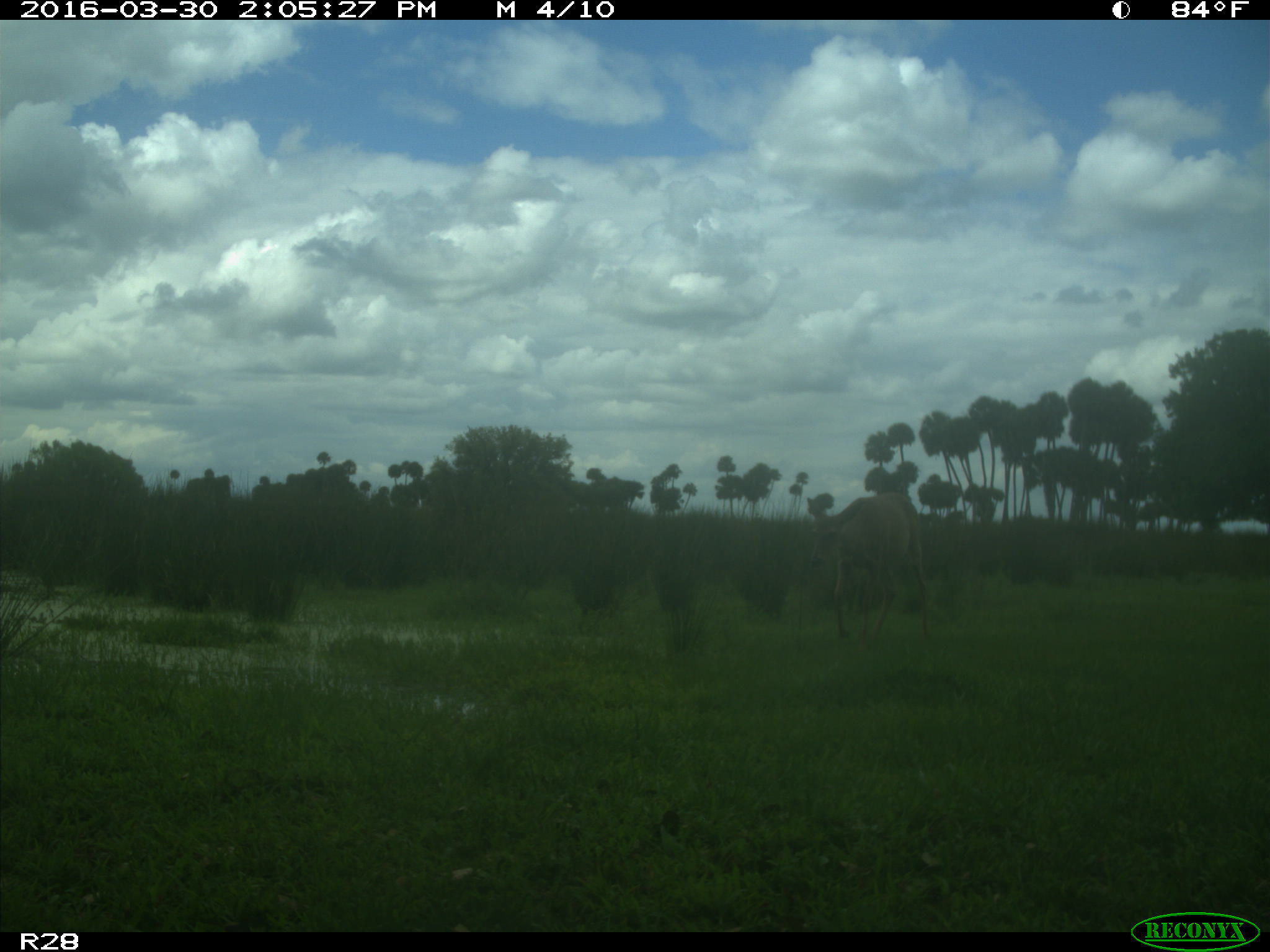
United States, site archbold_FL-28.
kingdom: Animalia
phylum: Chordata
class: Mammalia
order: Artiodactyla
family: Cervidae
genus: Odocoileus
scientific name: Odocoileus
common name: deer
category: unidentified deer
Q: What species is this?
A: Unidentified deer (deer) (Odocoileus).